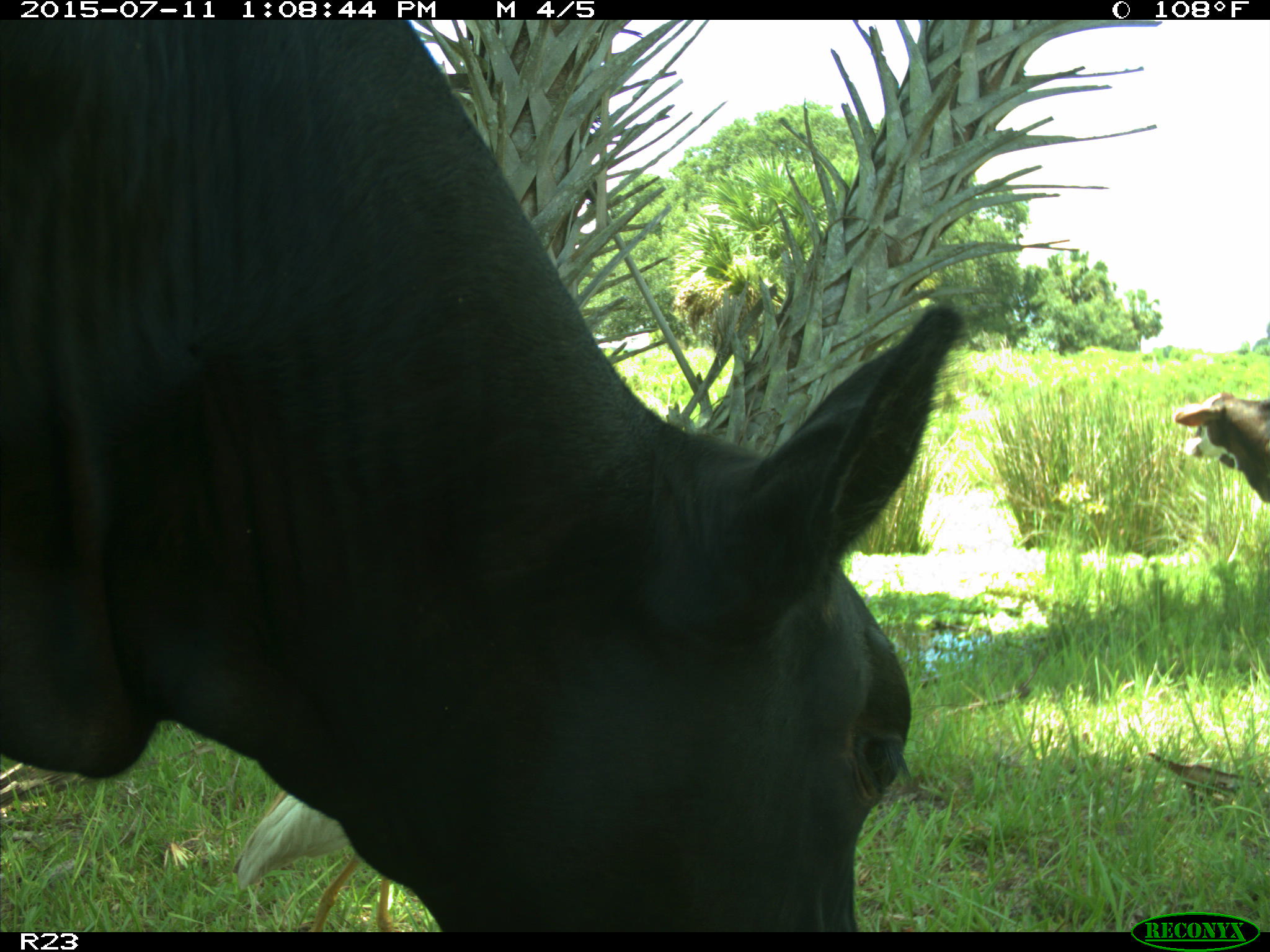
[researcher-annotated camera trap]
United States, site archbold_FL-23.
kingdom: Animalia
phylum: Chordata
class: Mammalia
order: Artiodactyla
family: Bovidae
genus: Bos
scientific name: Bos taurus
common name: domestic cow